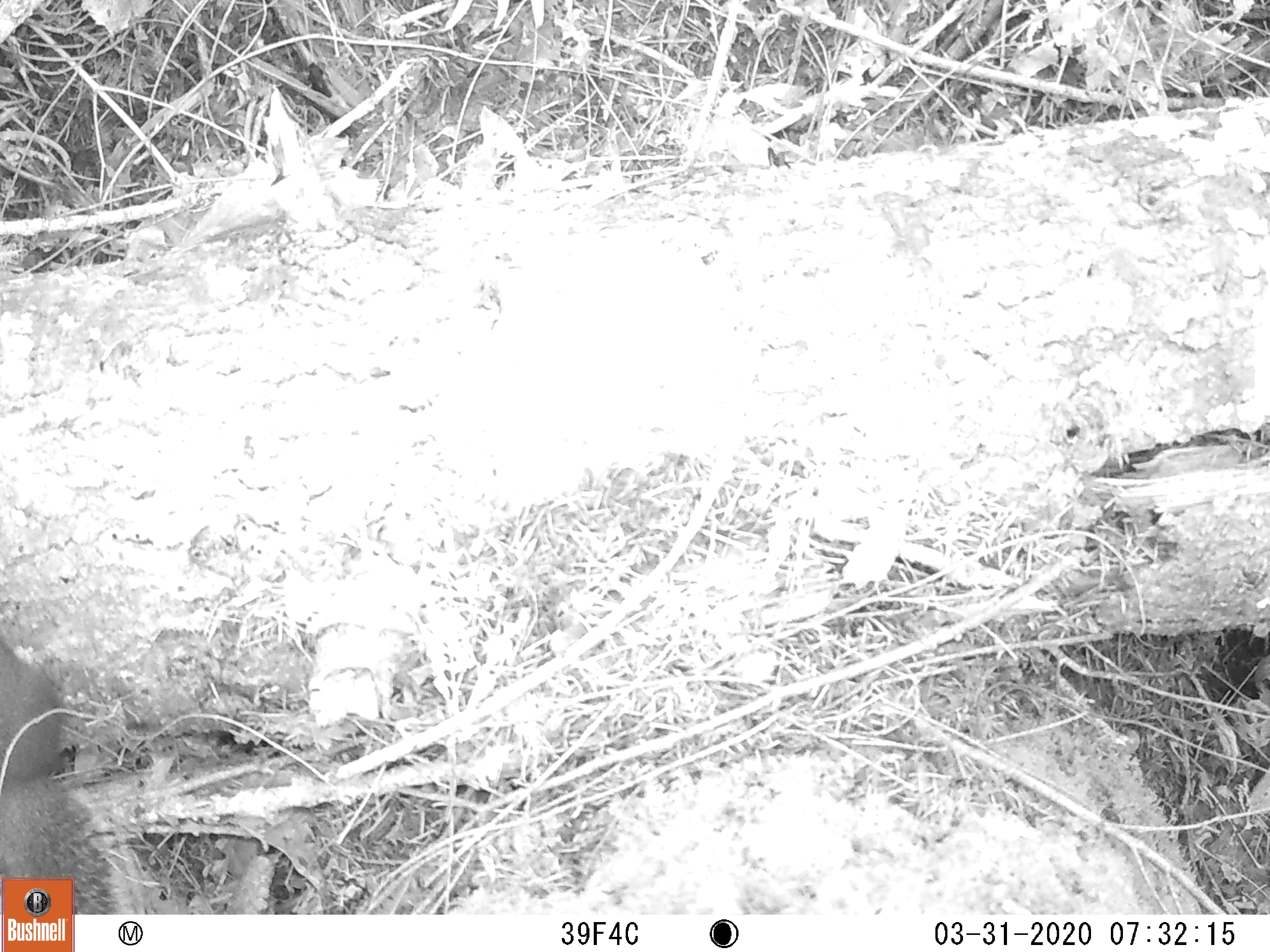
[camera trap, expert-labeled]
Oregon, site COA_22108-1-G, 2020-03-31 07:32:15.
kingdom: Animalia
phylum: Chordata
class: Mammalia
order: Rodentia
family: Sciuridae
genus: Tamiasciurus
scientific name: Tamiasciurus douglasii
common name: douglas squirrel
Douglas squirrel (Tamiasciurus douglasii).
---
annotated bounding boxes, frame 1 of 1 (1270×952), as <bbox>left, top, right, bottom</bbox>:
douglas squirrel: <bbox>0, 612, 146, 877</bbox>